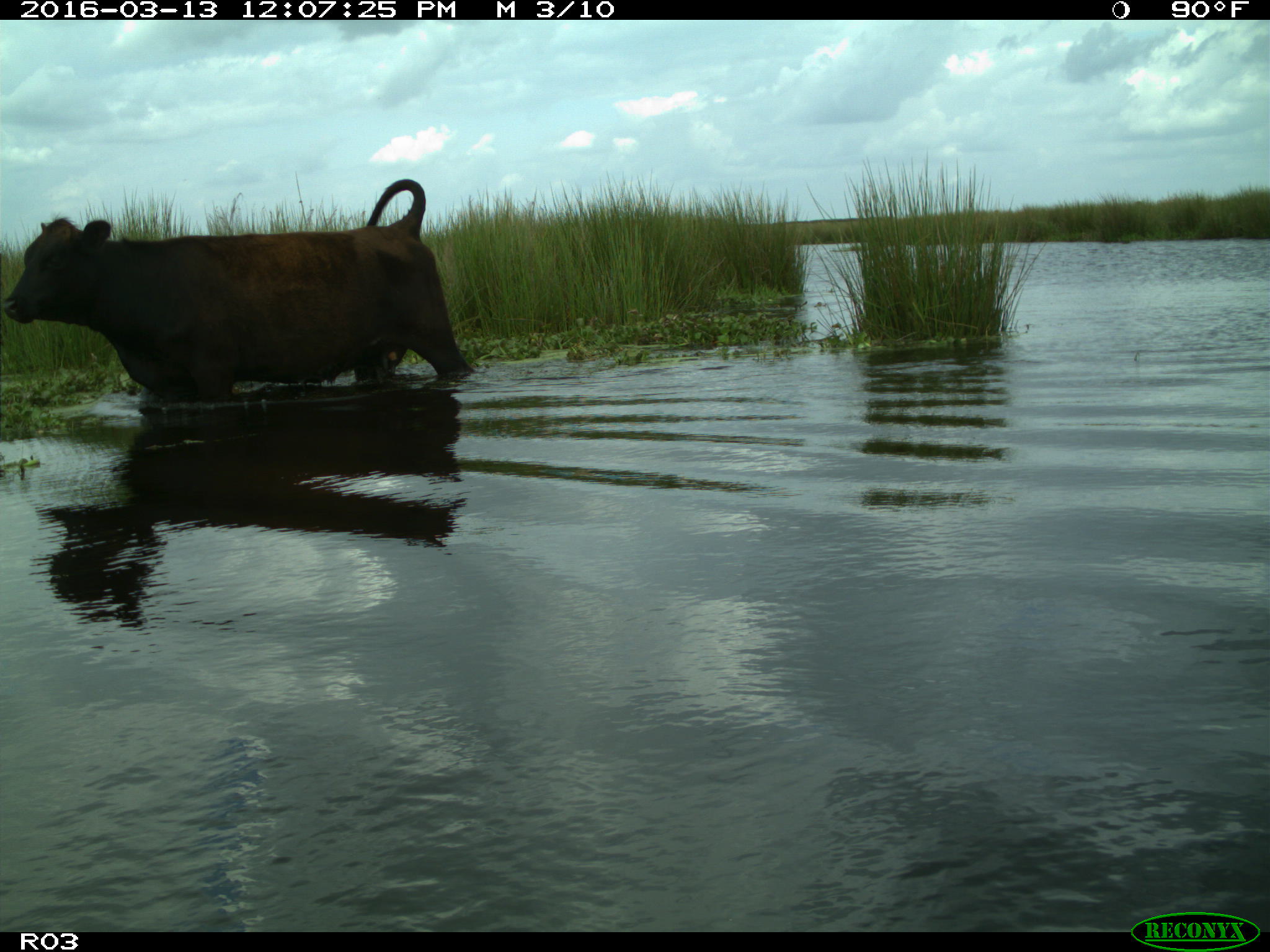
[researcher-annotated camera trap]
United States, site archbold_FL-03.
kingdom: Animalia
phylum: Chordata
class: Mammalia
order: Artiodactyla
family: Bovidae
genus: Bos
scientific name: Bos taurus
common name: domestic cow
Bos taurus (domestic cow).